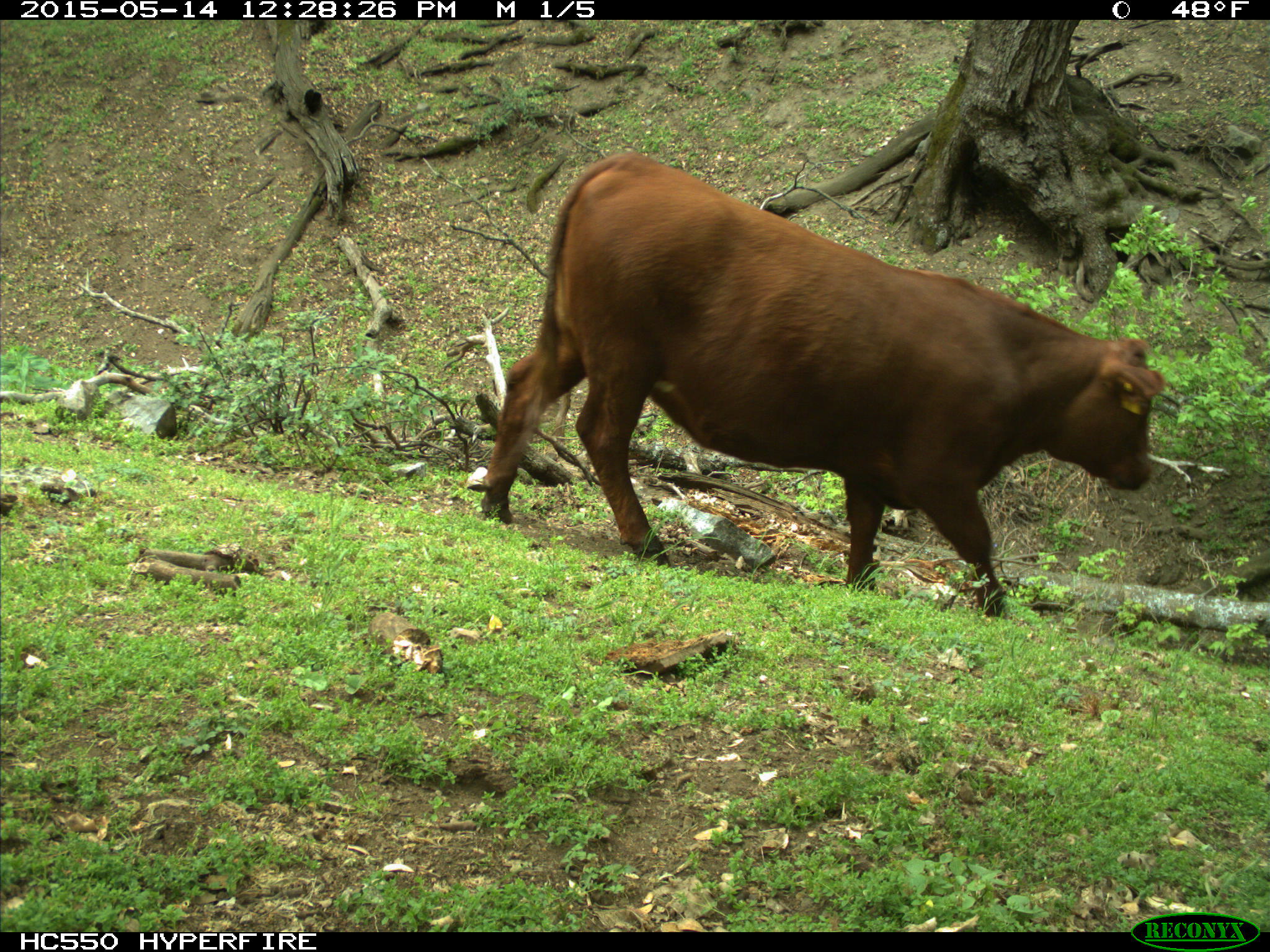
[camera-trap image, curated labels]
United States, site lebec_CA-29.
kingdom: Animalia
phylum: Chordata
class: Mammalia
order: Artiodactyla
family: Bovidae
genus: Bos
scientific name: Bos taurus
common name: domestic cow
Bos taurus (domestic cow).